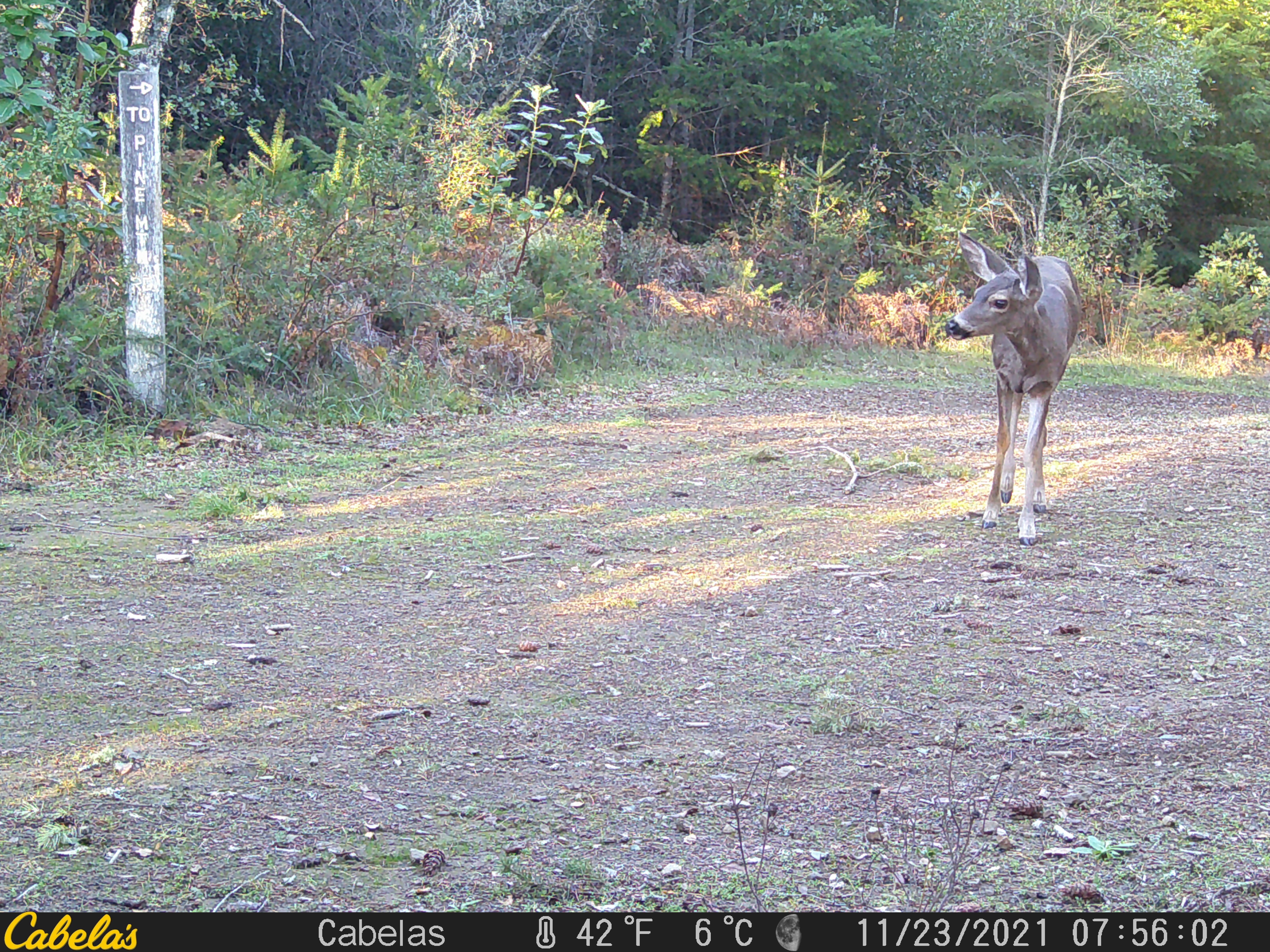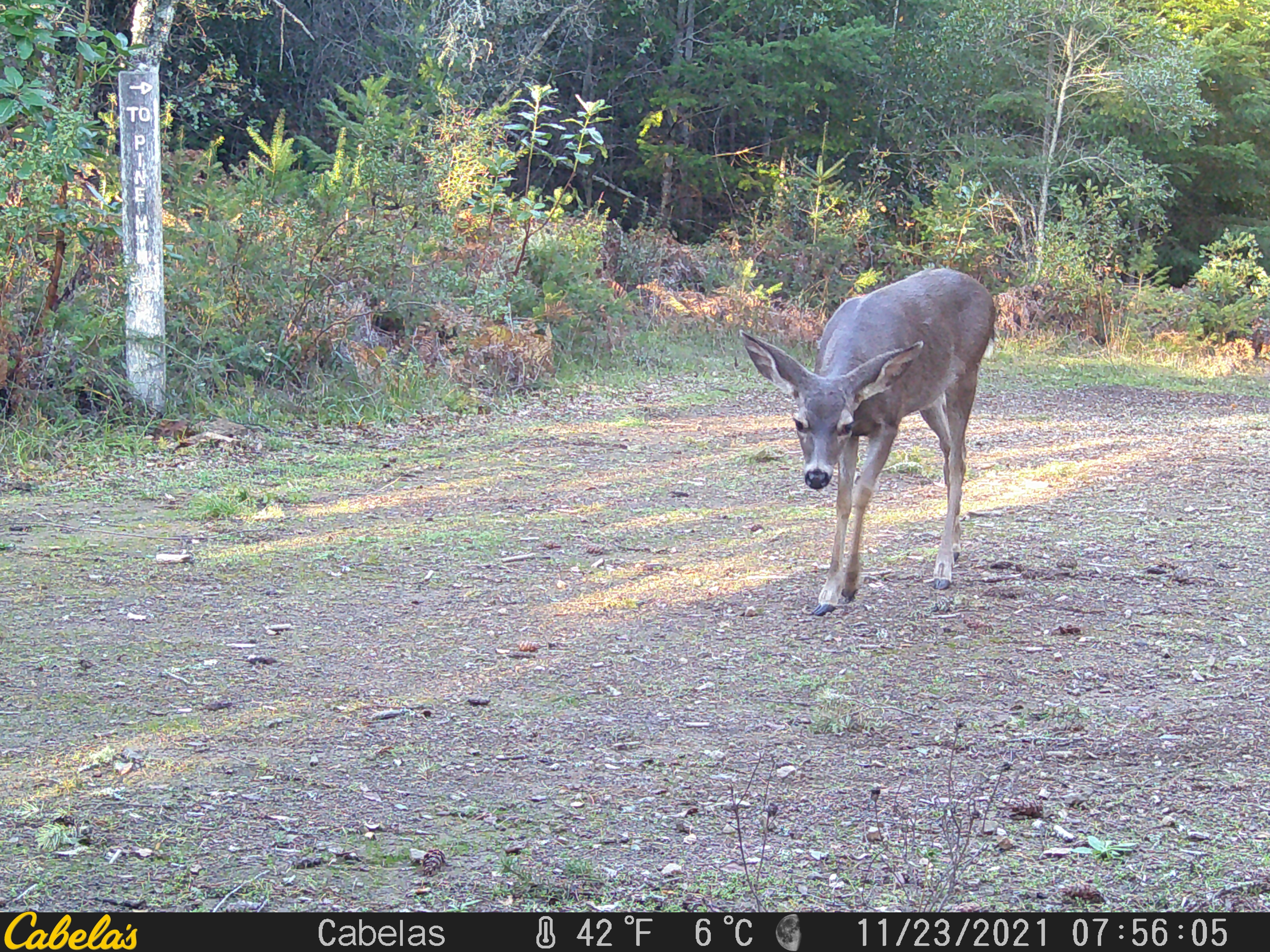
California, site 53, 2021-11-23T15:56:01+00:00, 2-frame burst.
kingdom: Animalia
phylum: Chordata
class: Mammalia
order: Artiodactyla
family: Cervidae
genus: Odocoileus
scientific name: Odocoileus hemionus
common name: mule deer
Mule deer (Odocoileus hemionus).